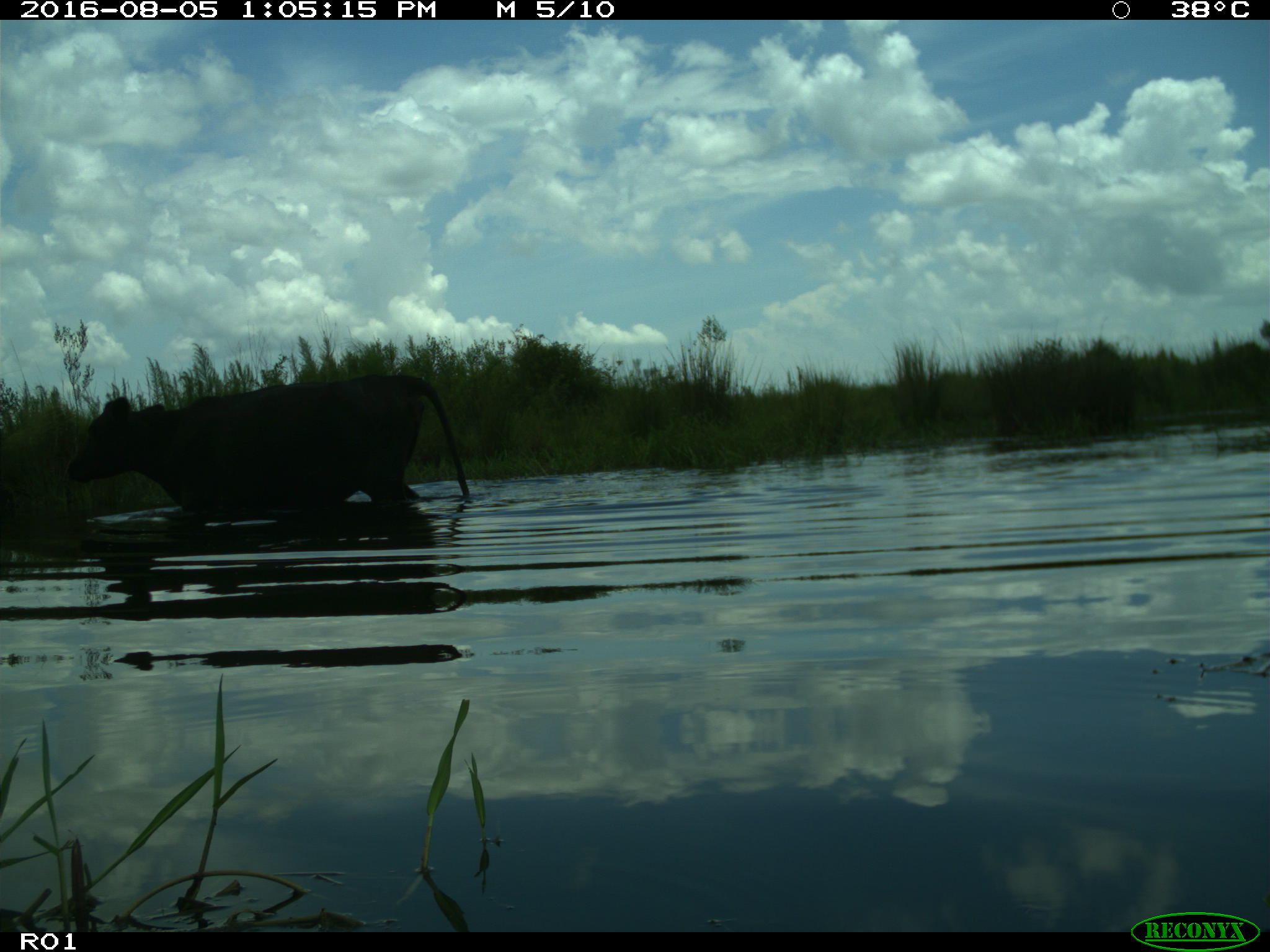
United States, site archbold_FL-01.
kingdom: Animalia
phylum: Chordata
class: Mammalia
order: Artiodactyla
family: Bovidae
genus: Bos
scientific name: Bos taurus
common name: domestic cow